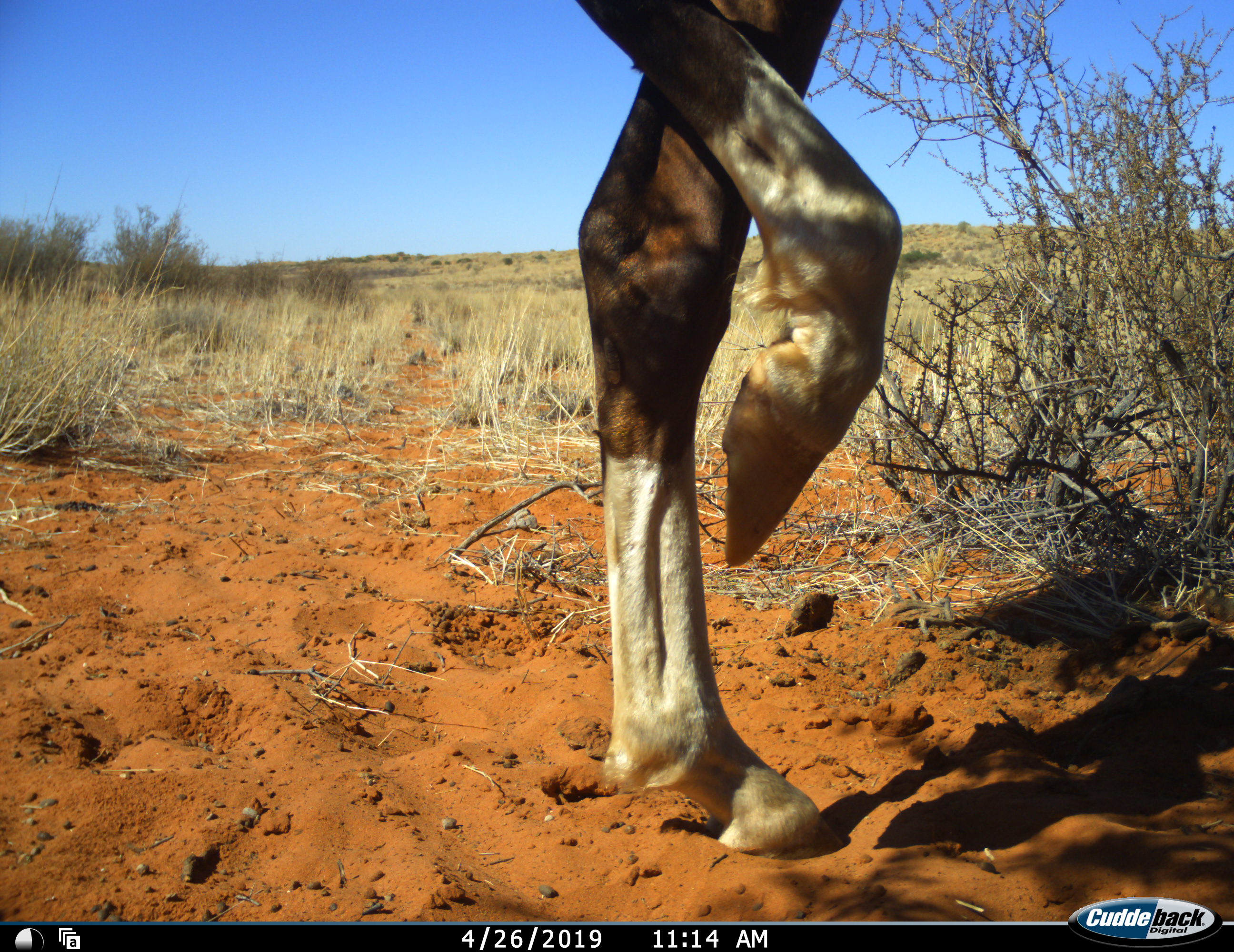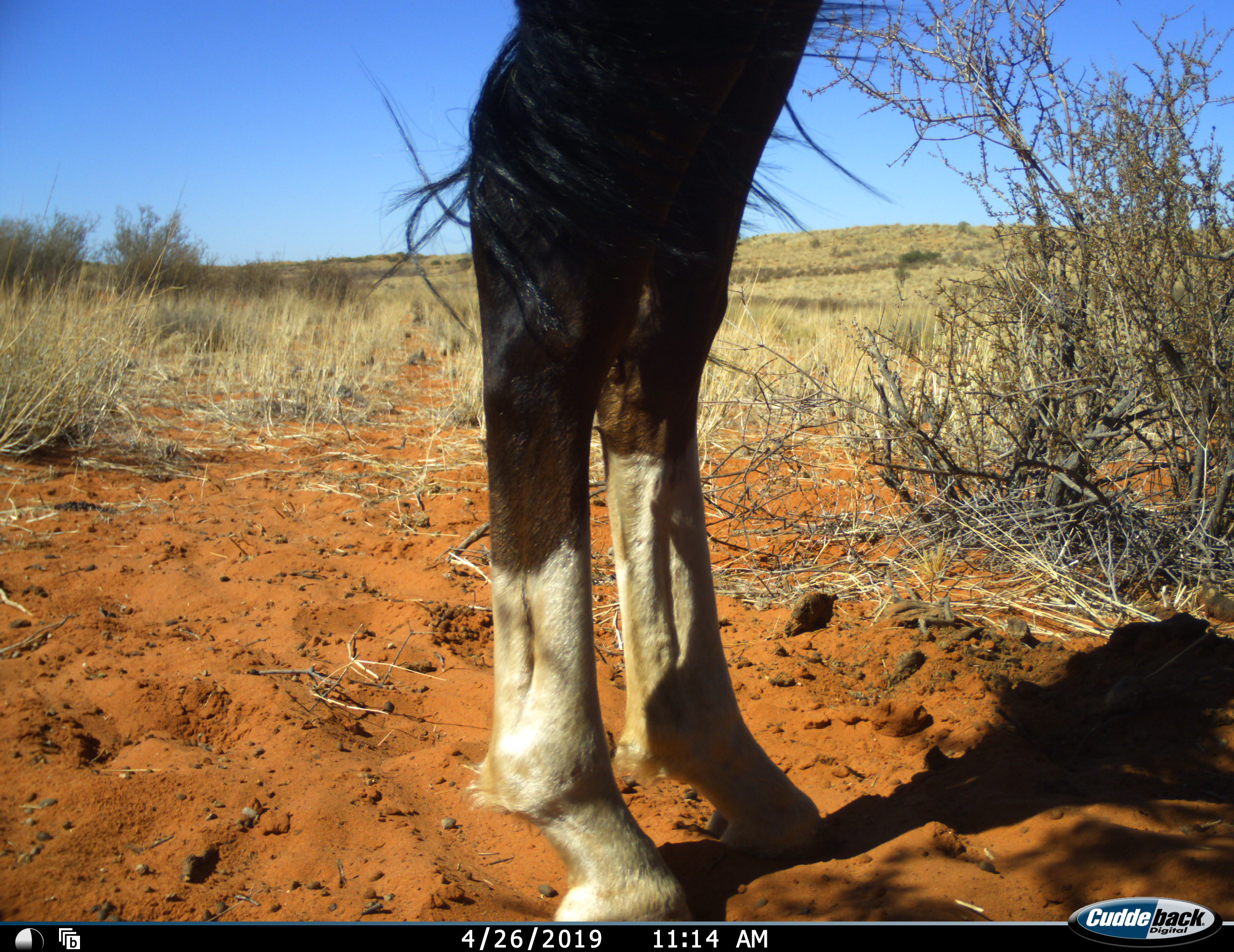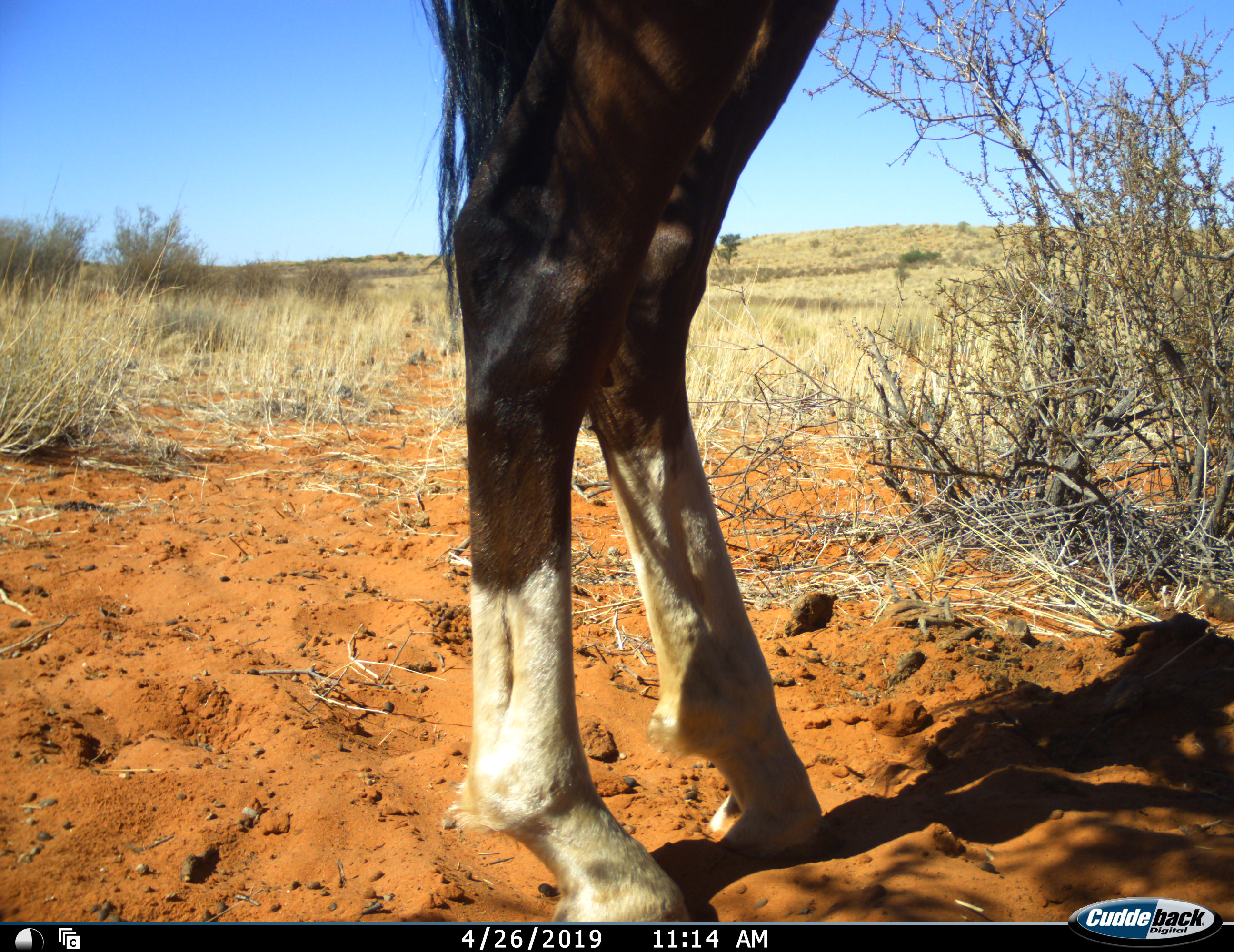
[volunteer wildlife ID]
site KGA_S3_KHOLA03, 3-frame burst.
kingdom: Animalia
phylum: Chordata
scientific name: Vertebrata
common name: domestic animal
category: domesticanimal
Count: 1.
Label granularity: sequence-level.